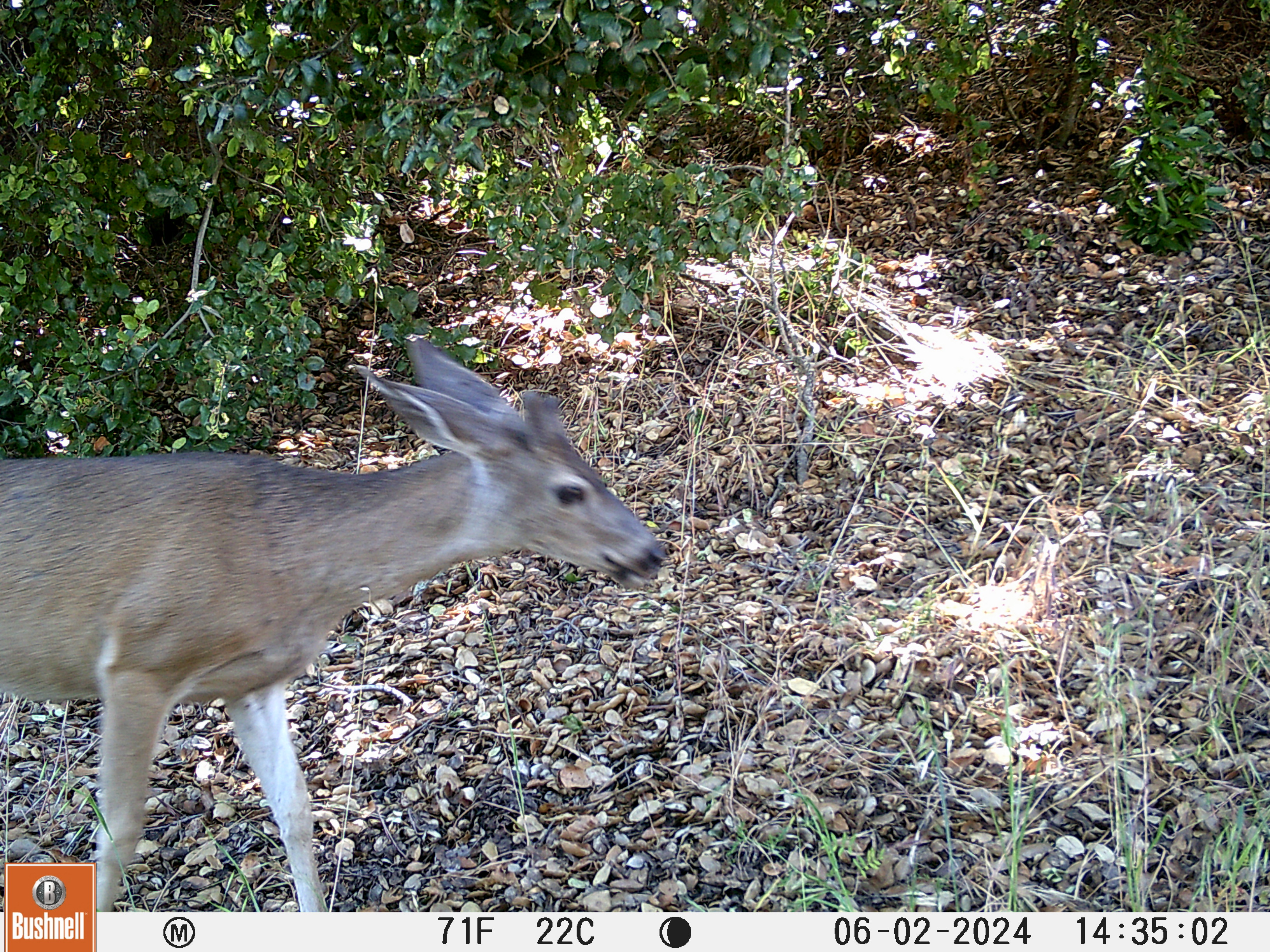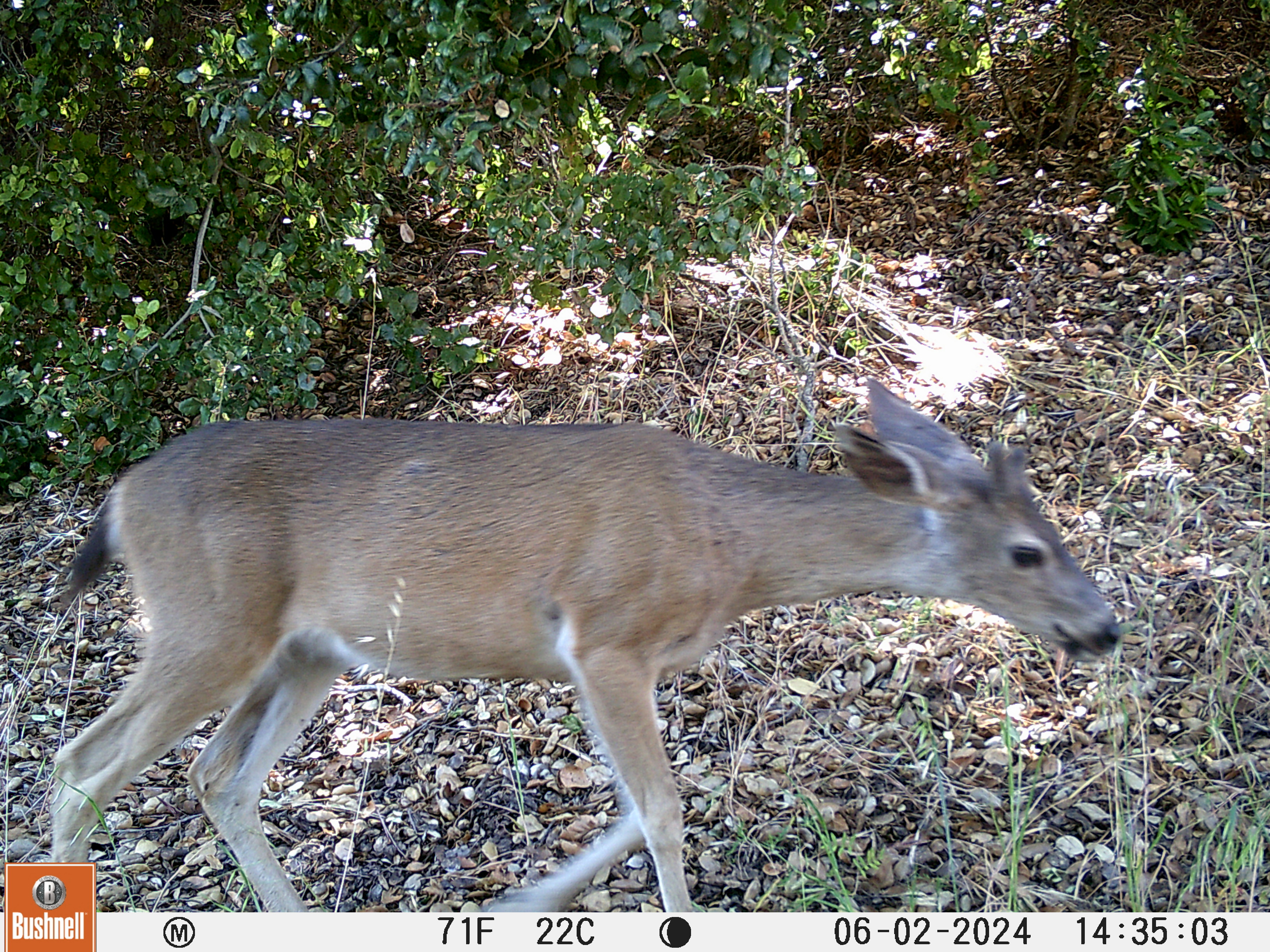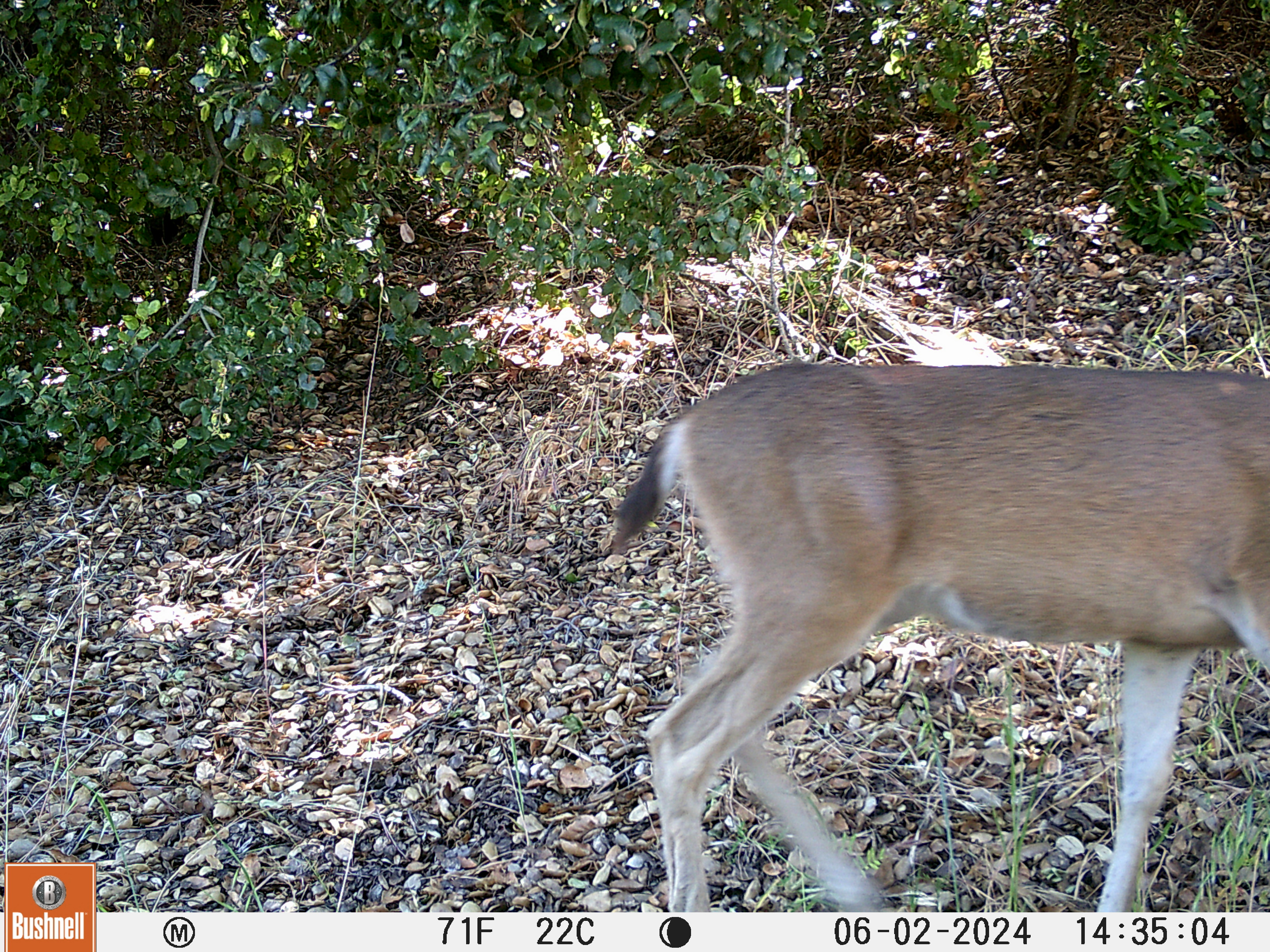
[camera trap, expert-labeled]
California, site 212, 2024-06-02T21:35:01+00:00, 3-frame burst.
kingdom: Animalia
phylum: Chordata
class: Mammalia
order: Artiodactyla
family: Cervidae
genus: Odocoileus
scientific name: Odocoileus hemionus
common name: mule deer